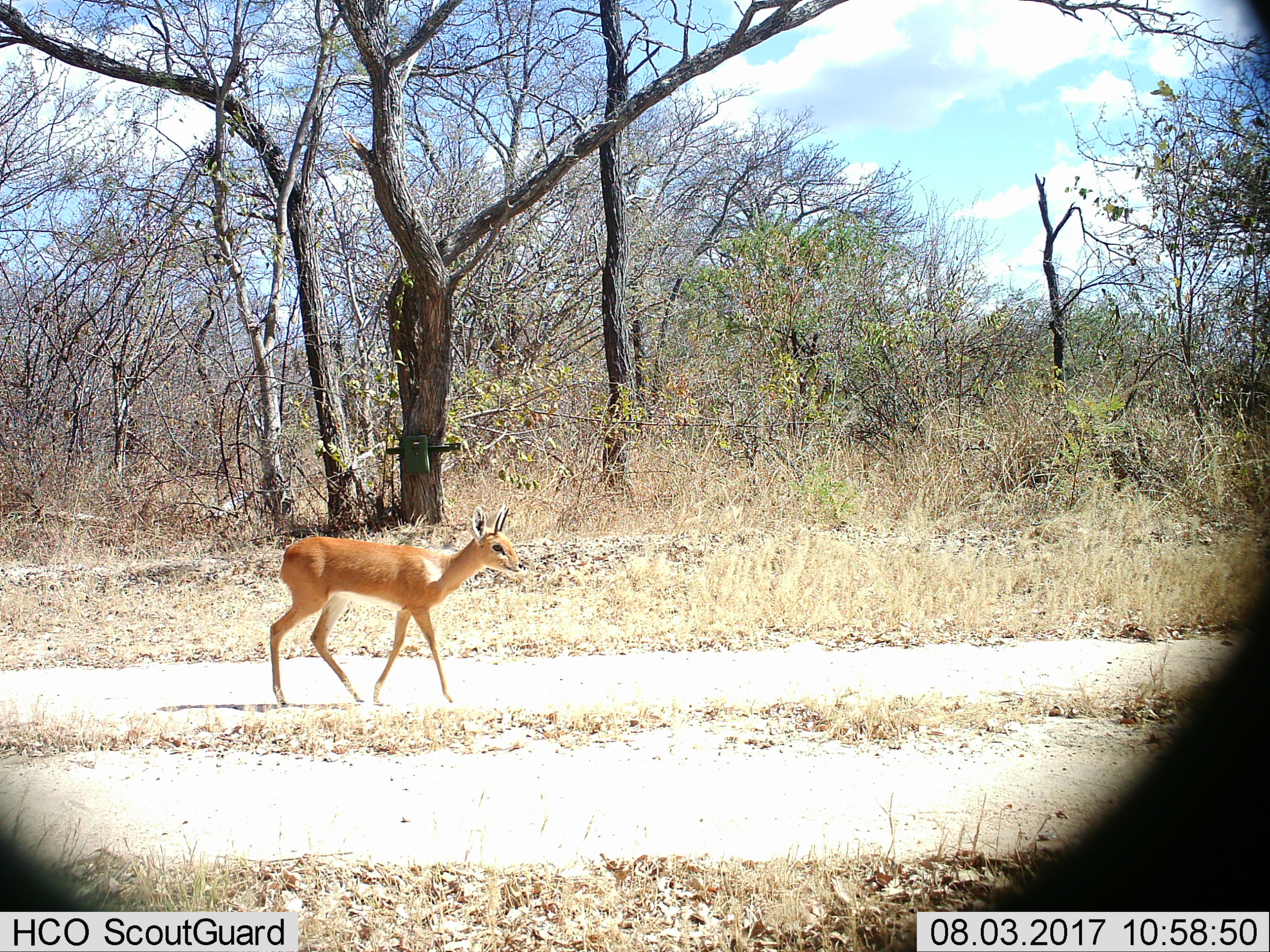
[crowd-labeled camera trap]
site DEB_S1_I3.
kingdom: Animalia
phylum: Chordata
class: Mammalia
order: Artiodactyla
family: Bovidae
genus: Raphicerus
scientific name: Raphicerus campestris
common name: steenbok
Steenbok (Raphicerus campestris), count 1. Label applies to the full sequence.